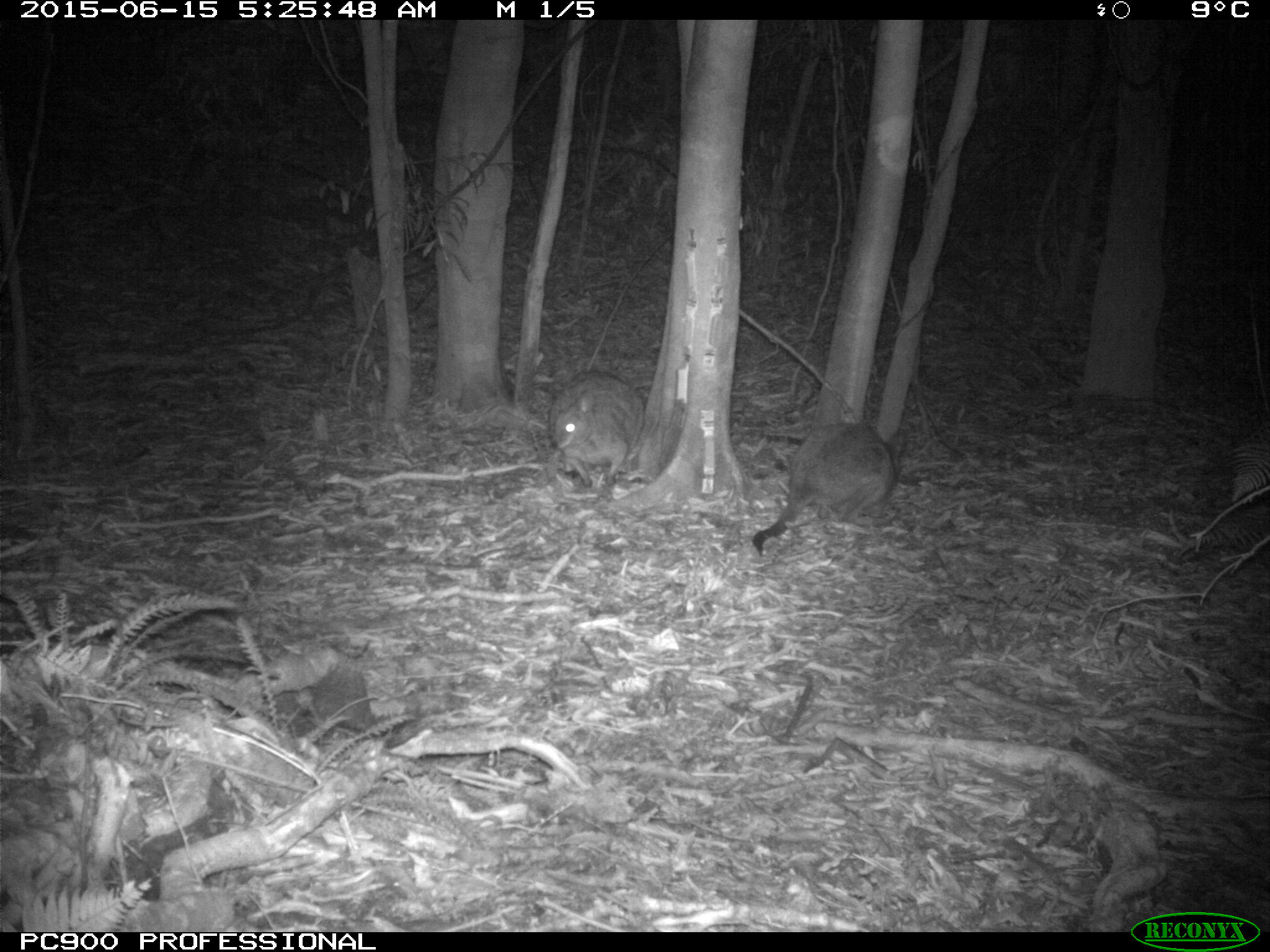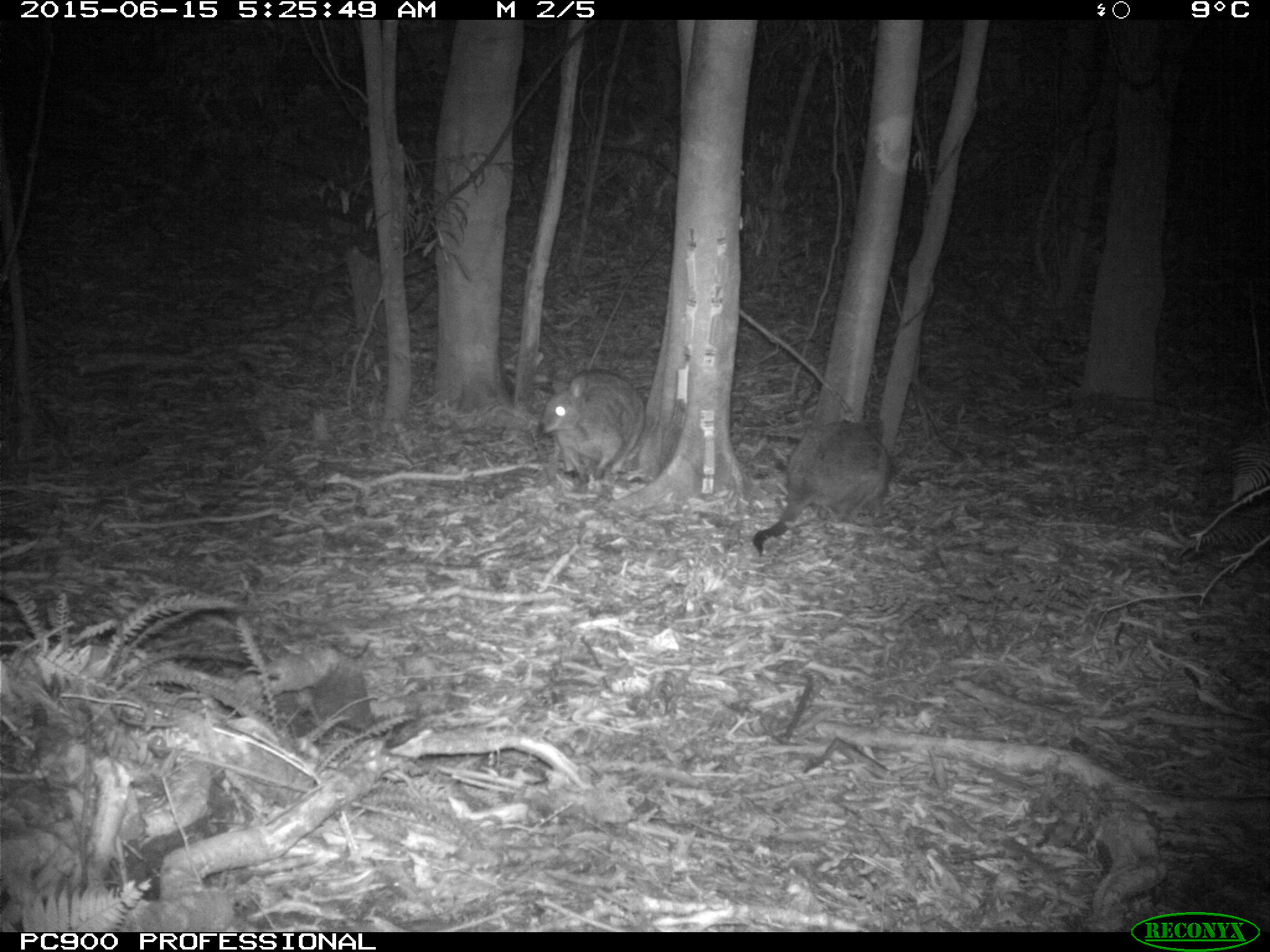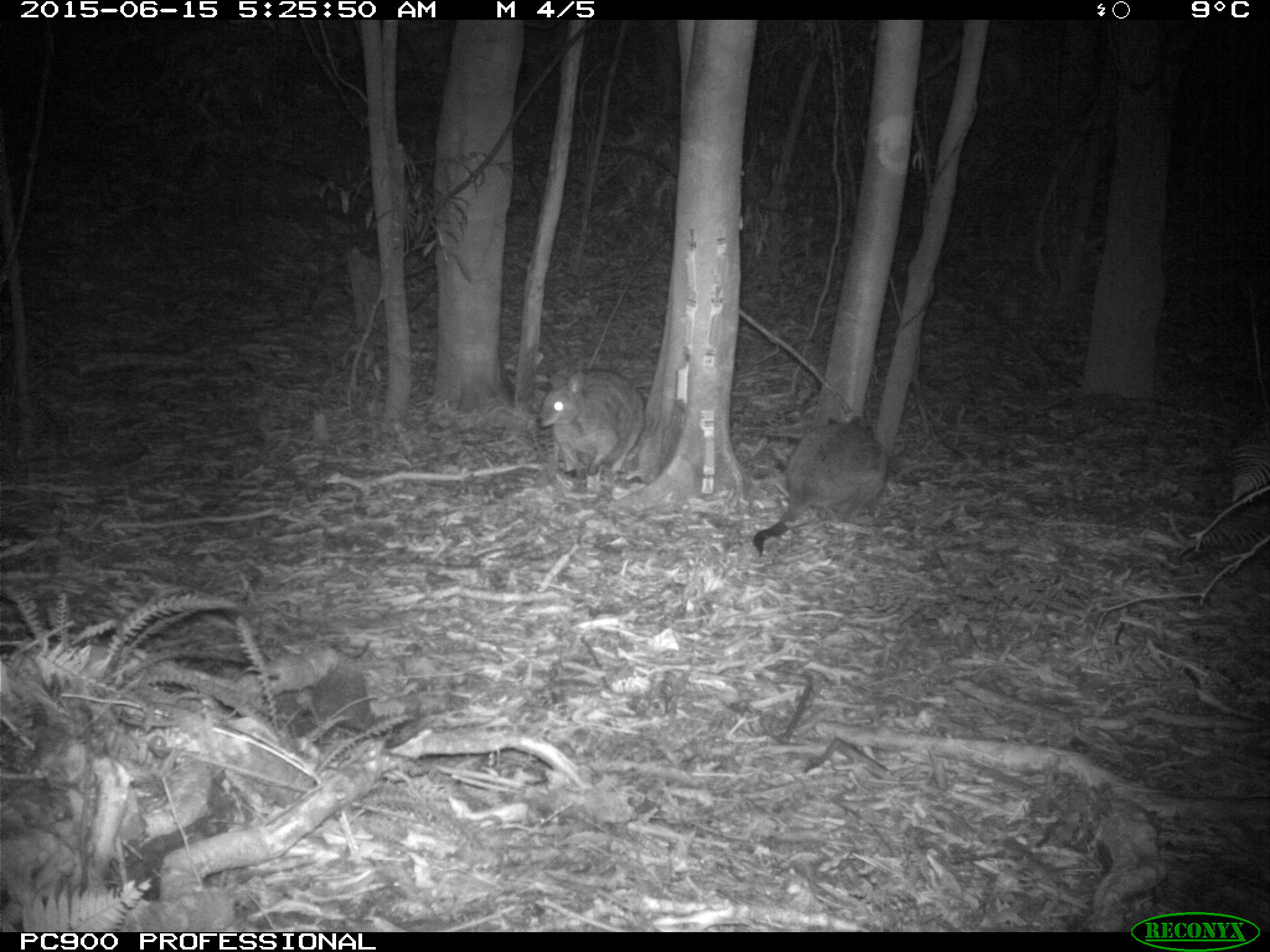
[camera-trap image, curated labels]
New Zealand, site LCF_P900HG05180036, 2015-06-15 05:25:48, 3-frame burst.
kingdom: Animalia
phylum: Chordata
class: Mammalia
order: Diprotodontia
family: Macropodidae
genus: Notamacropus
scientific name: Notamacropus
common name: wallaby